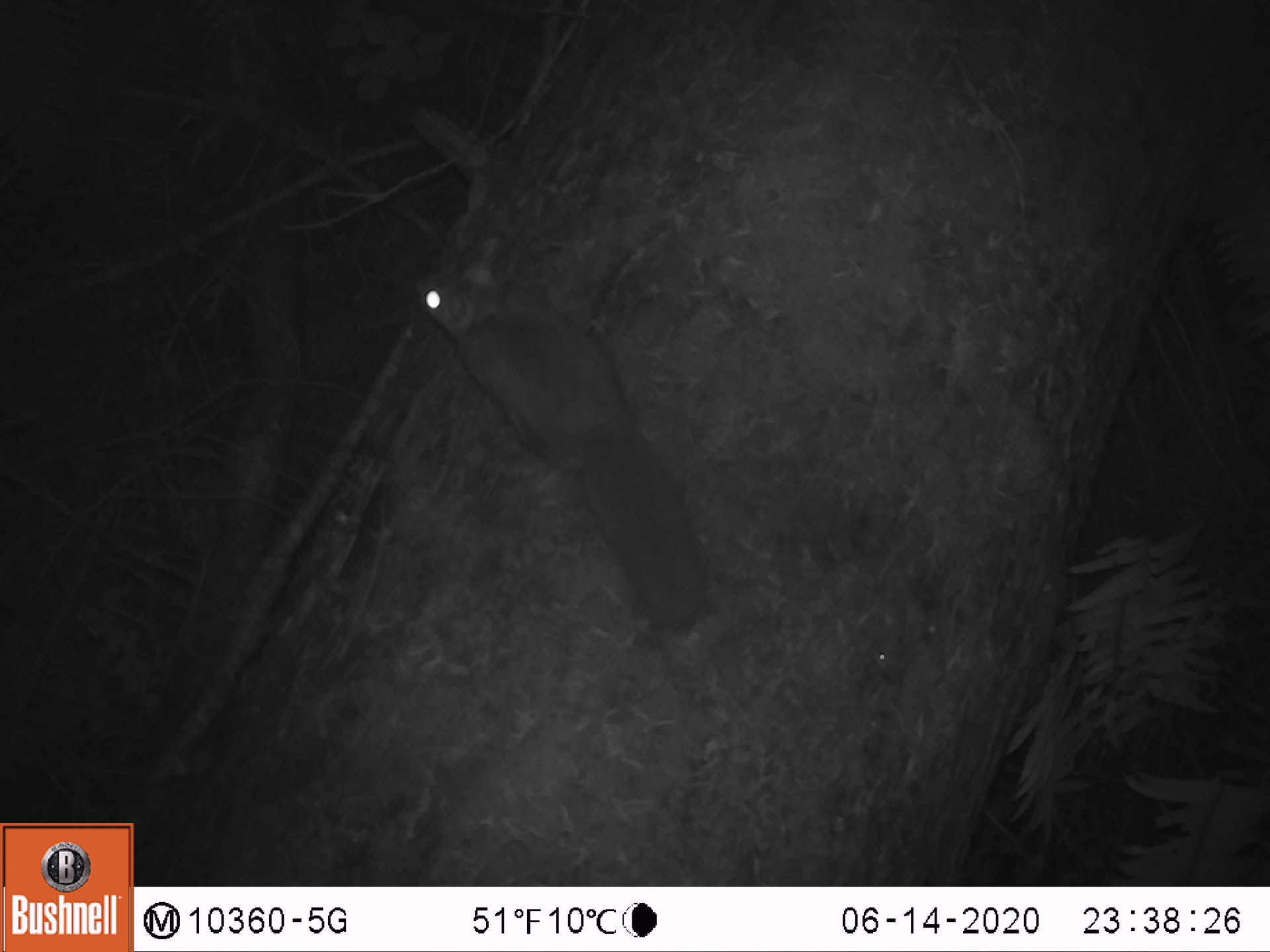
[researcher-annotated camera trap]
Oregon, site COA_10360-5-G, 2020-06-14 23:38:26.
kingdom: Animalia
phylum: Chordata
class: Mammalia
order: Rodentia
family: Sciuridae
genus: Glaucomys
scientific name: Glaucomys oregonensis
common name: humboldt's flying squirrel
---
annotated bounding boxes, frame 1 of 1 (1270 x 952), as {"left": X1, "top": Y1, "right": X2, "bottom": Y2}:
humboldt's flying squirrel: {"left": 401, "top": 260, "right": 725, "bottom": 657}